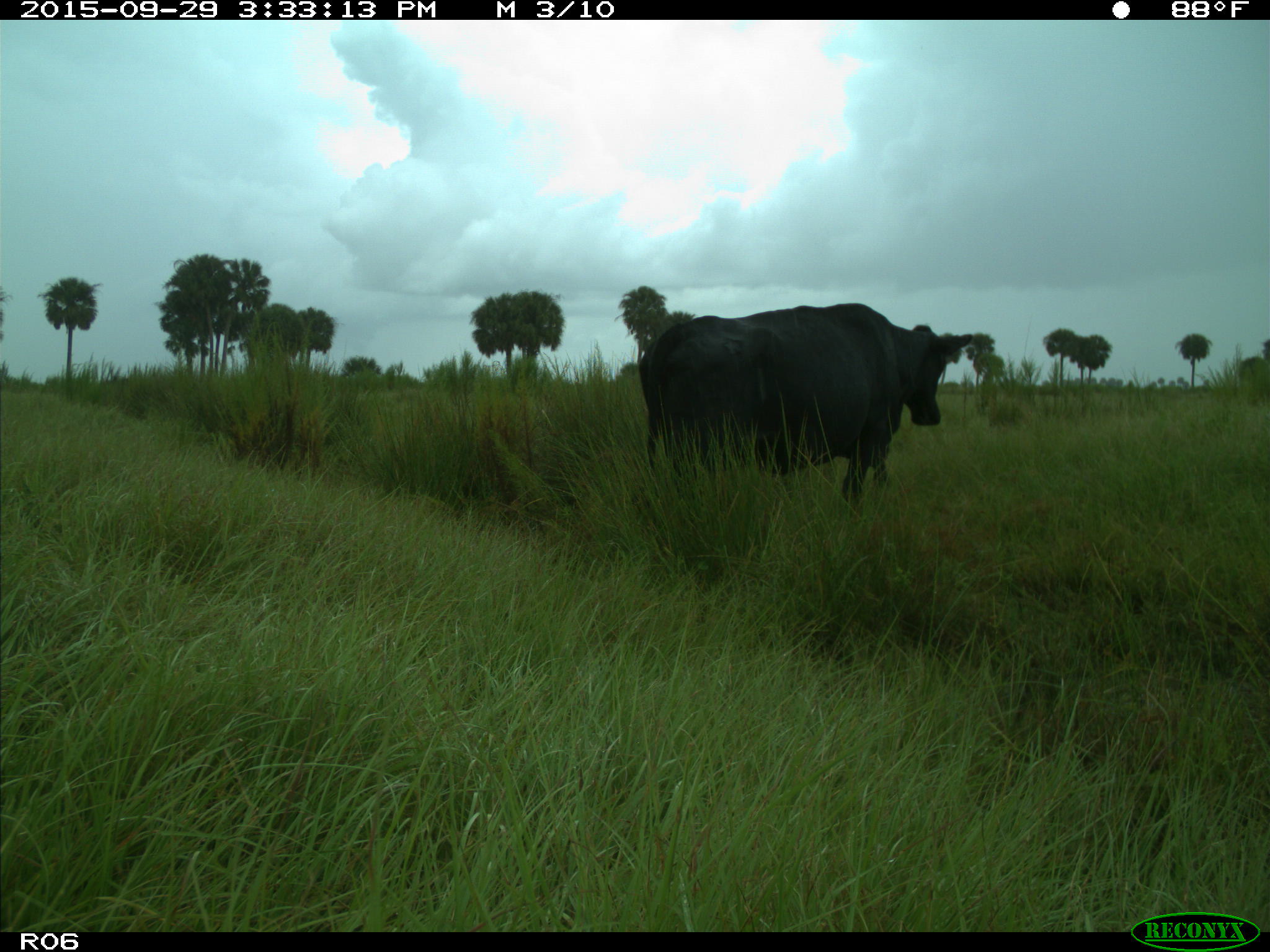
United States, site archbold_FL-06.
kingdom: Animalia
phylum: Chordata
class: Mammalia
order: Artiodactyla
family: Bovidae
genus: Bos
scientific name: Bos taurus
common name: domestic cow